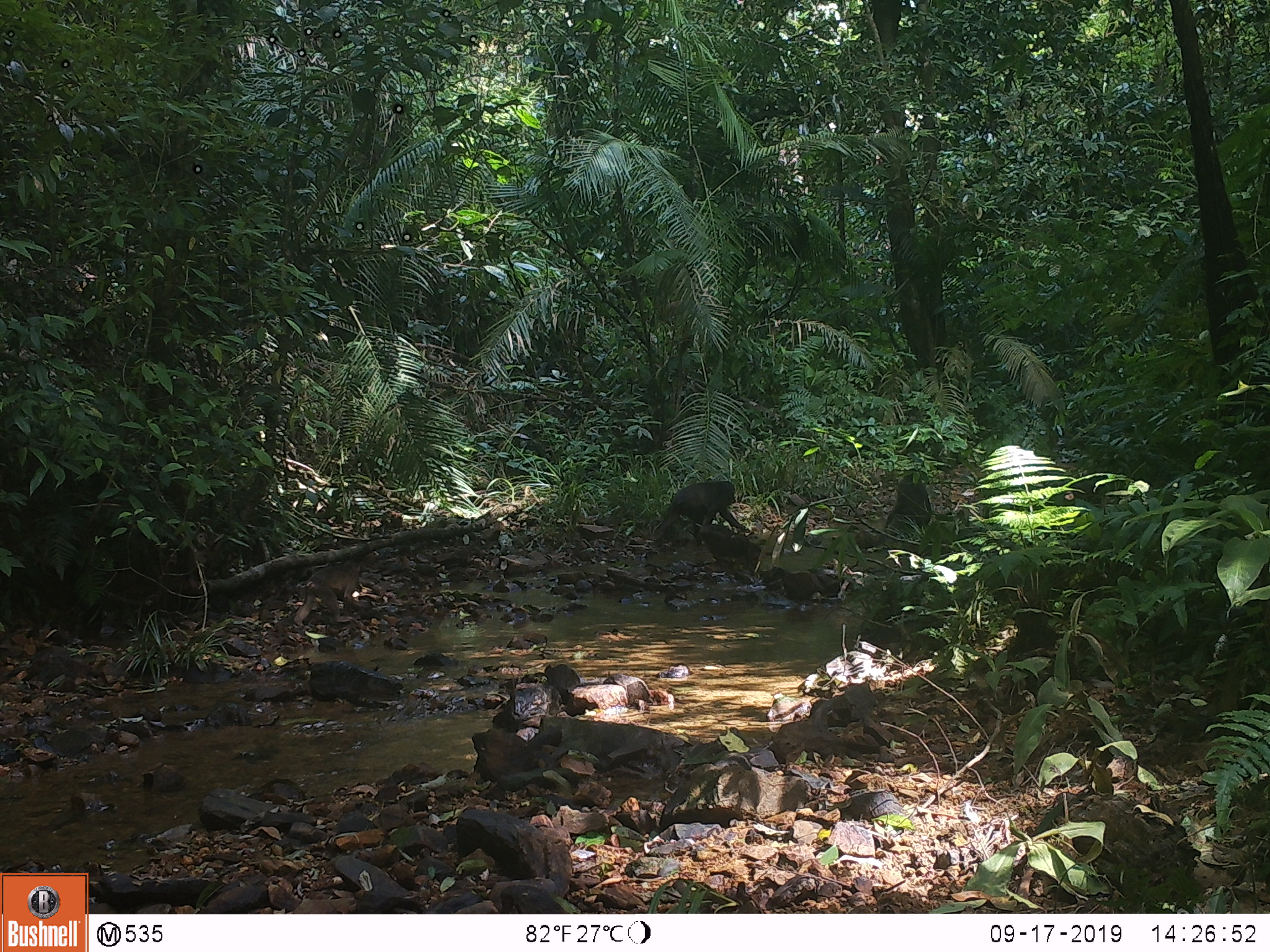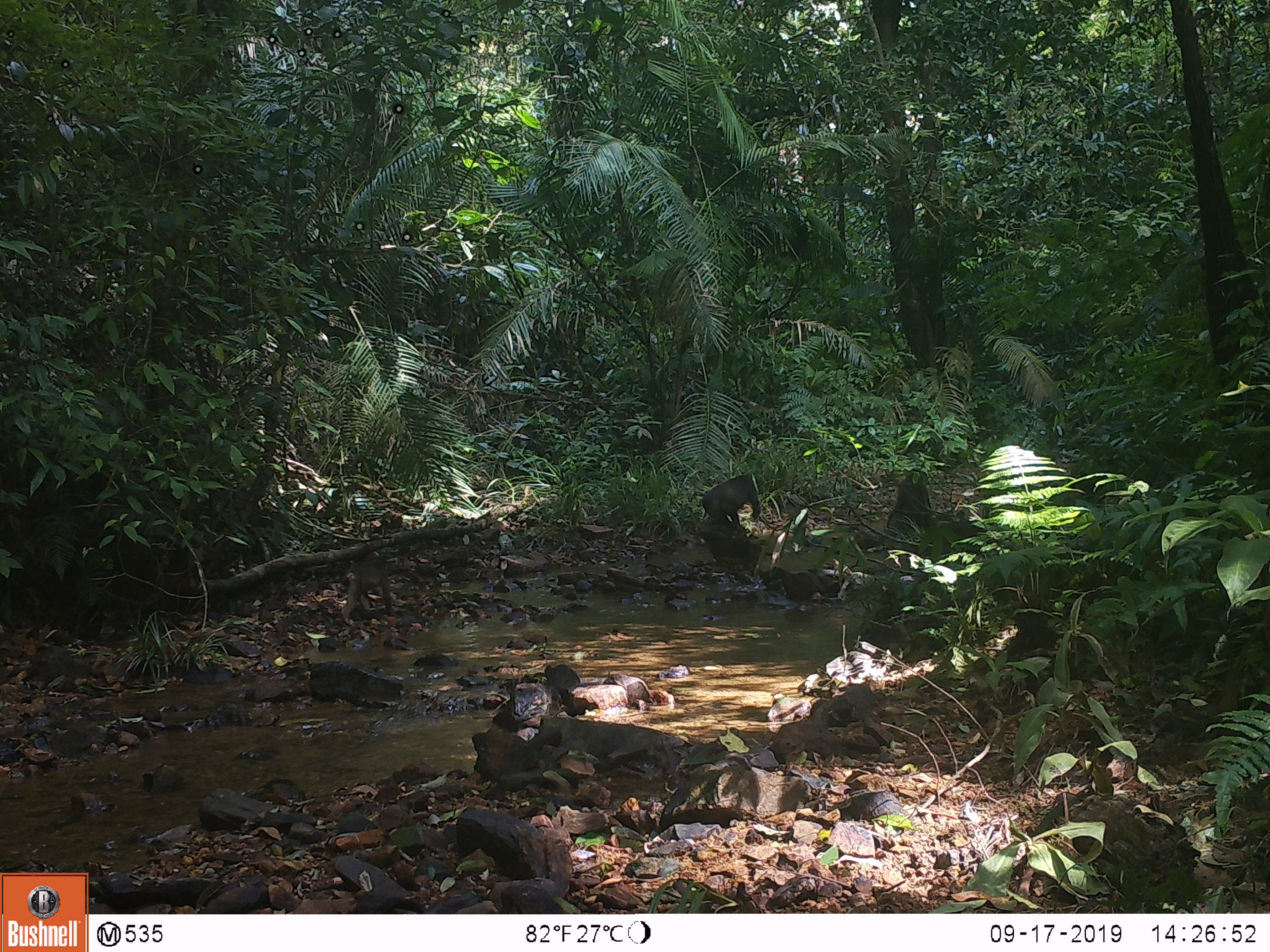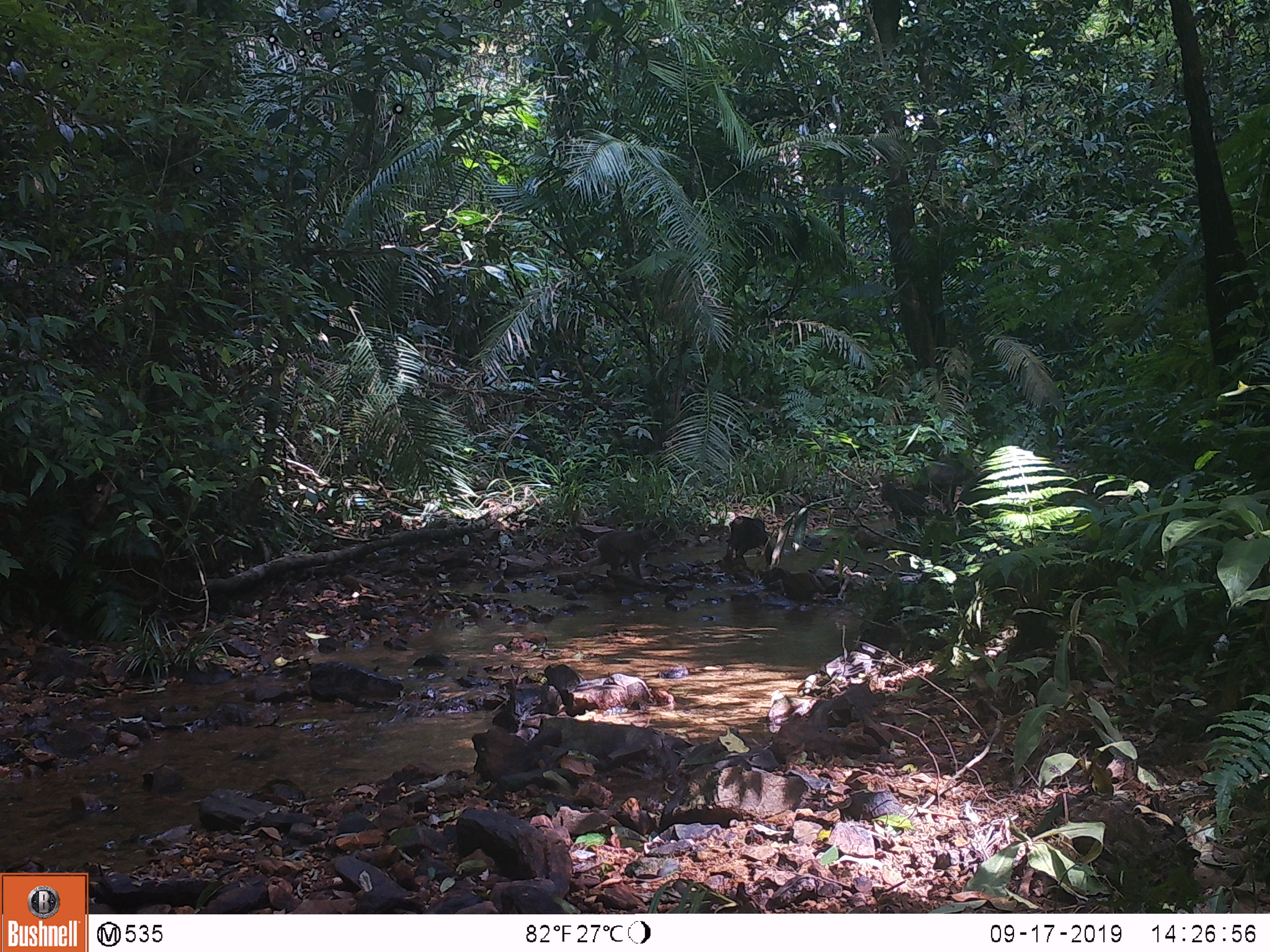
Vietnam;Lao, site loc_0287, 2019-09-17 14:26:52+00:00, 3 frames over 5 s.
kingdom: Animalia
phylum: Chordata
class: Mammalia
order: Primates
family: Cercopithecidae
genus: Macaca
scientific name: Macaca arctoides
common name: stump-tailed macaque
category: stump tailed macaque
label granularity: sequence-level